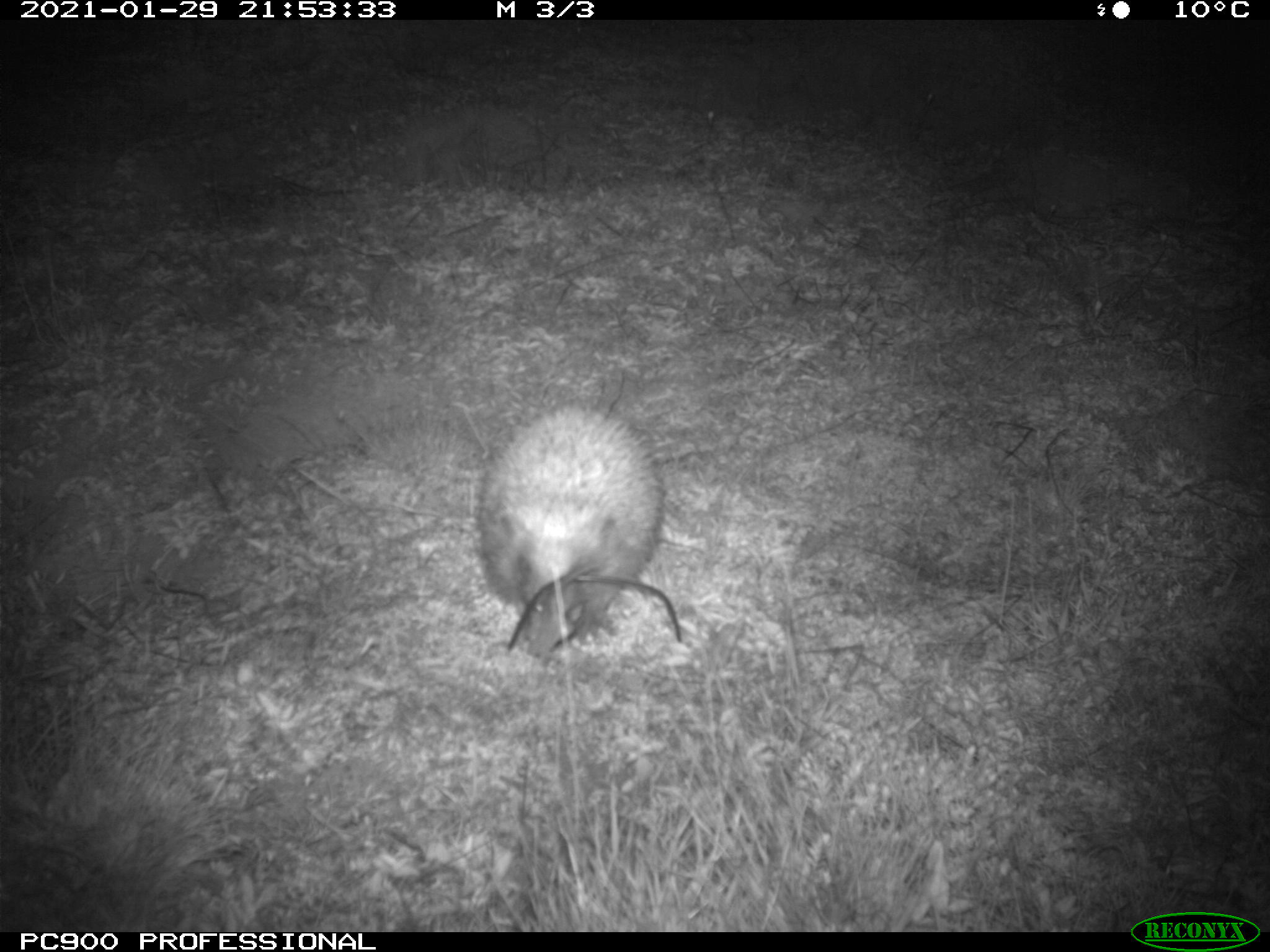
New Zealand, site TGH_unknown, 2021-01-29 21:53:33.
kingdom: Animalia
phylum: Chordata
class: Mammalia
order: Eulipotyphla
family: Erinaceidae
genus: Erinaceus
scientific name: Erinaceus europaeus europaeus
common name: european hedgehog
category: hedgehog